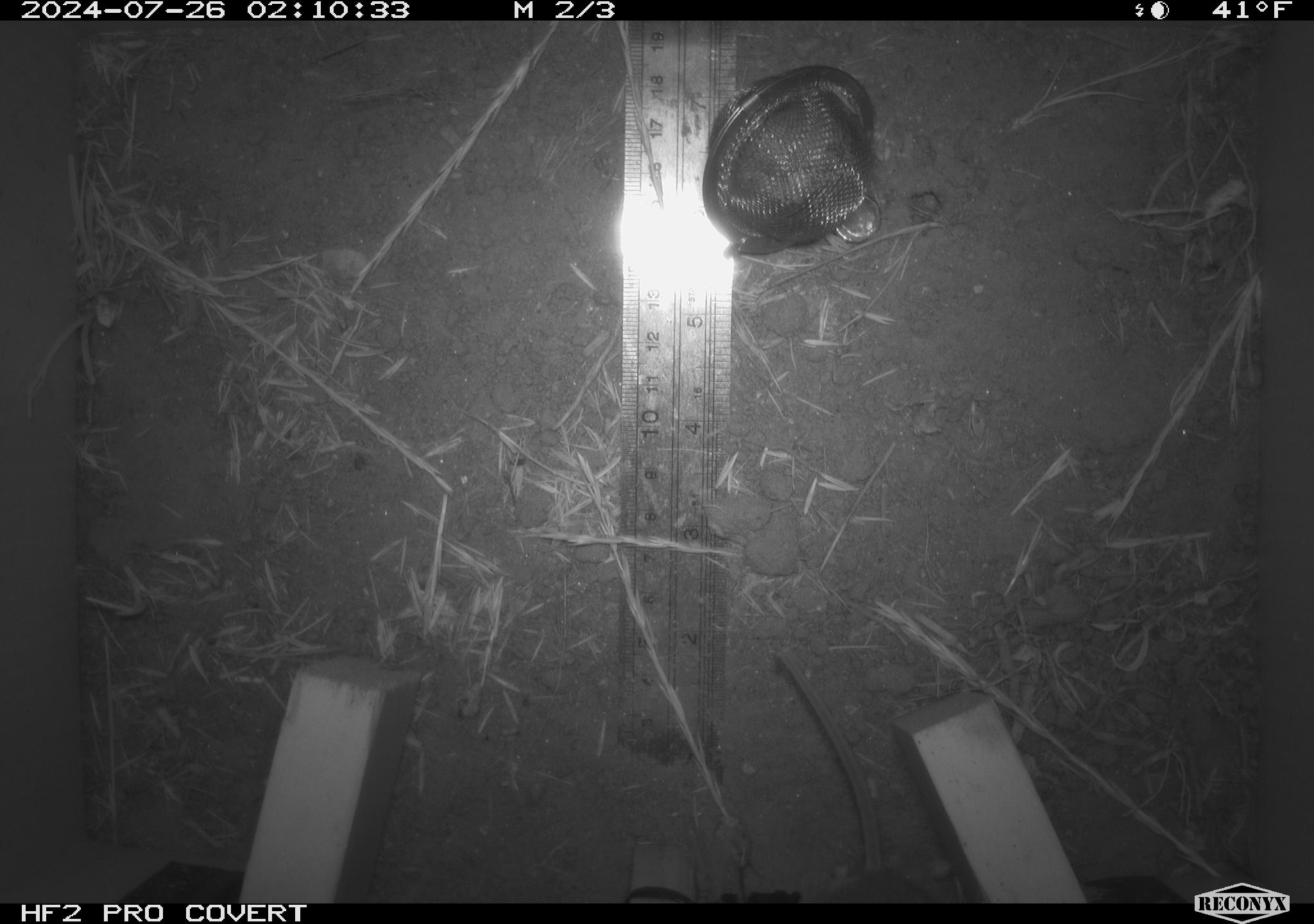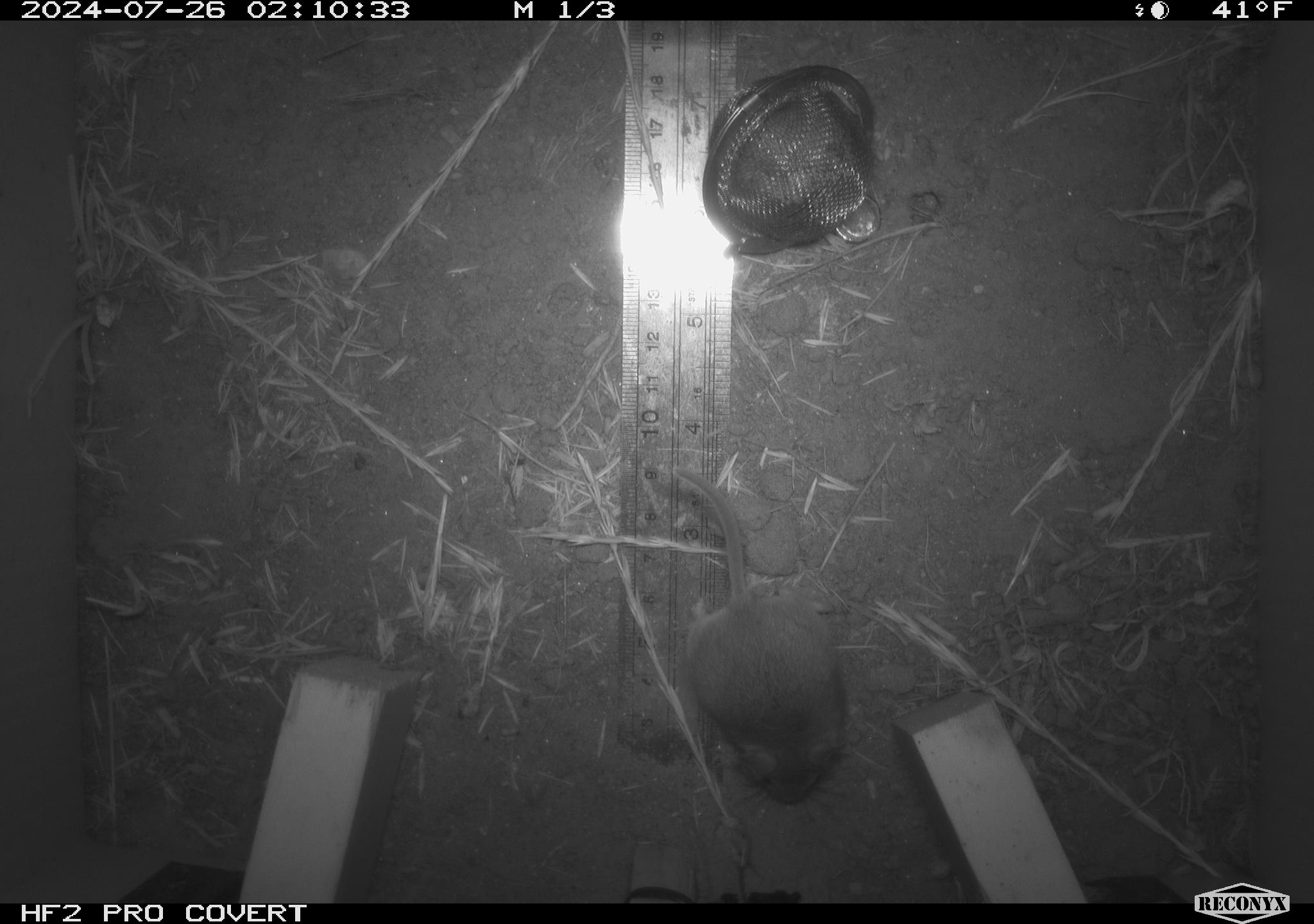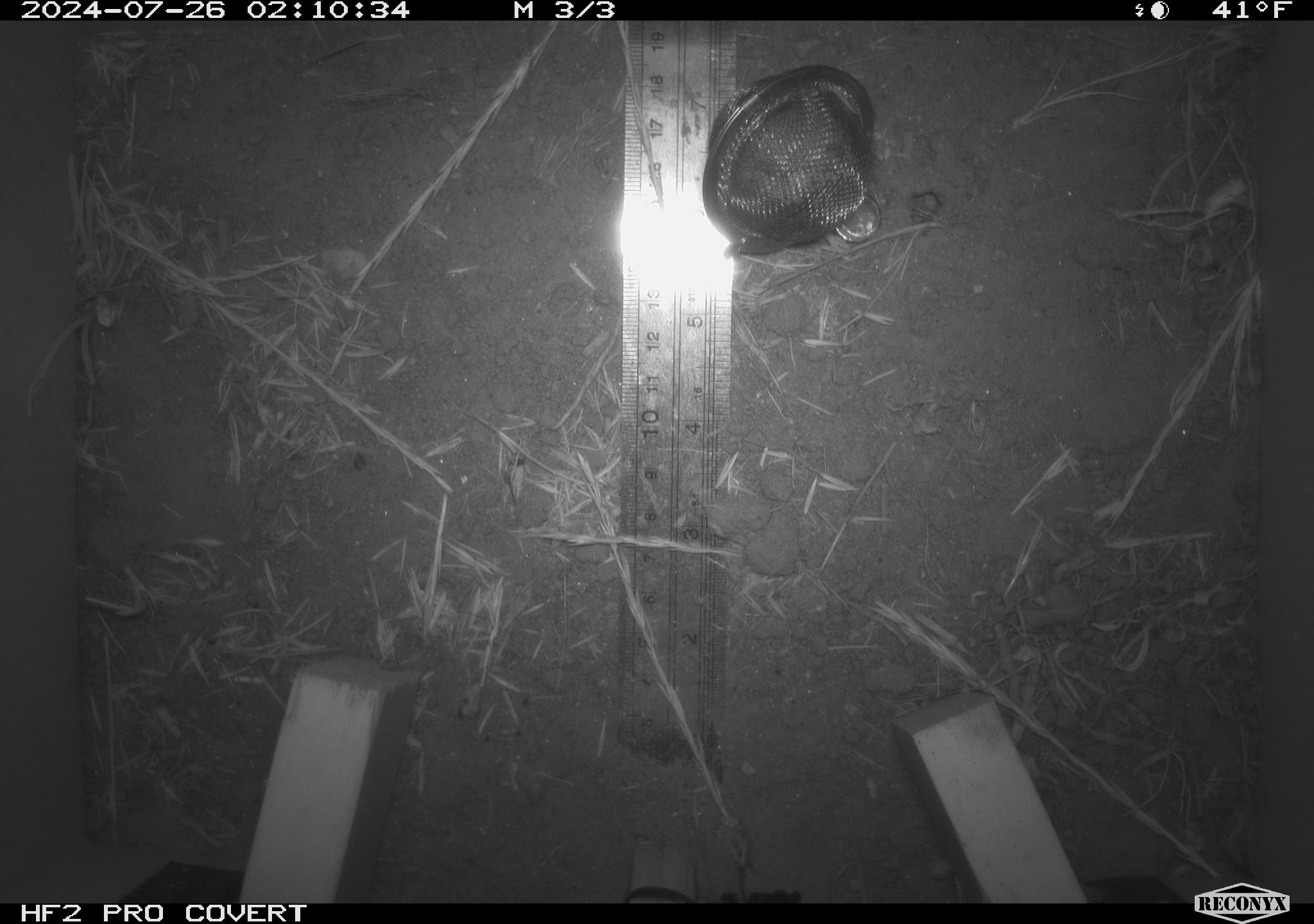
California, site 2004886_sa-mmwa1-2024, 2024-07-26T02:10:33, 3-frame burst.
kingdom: Animalia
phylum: Chordata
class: Mammalia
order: Rodentia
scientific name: Rodentia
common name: mouse species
Mouse species (Rodentia).